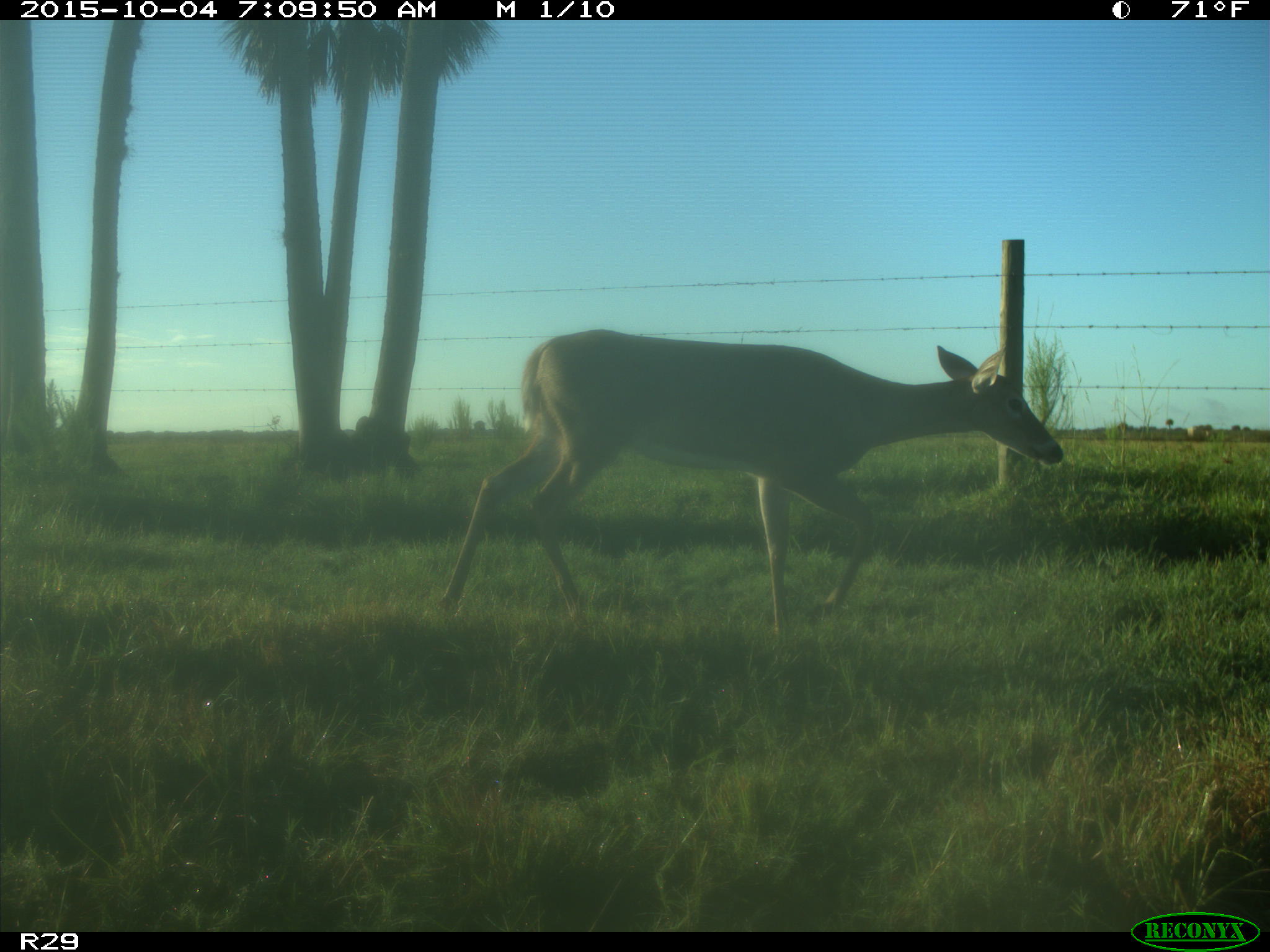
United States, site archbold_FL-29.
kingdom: Animalia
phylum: Chordata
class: Mammalia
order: Artiodactyla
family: Cervidae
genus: Odocoileus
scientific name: Odocoileus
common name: deer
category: unidentified deer